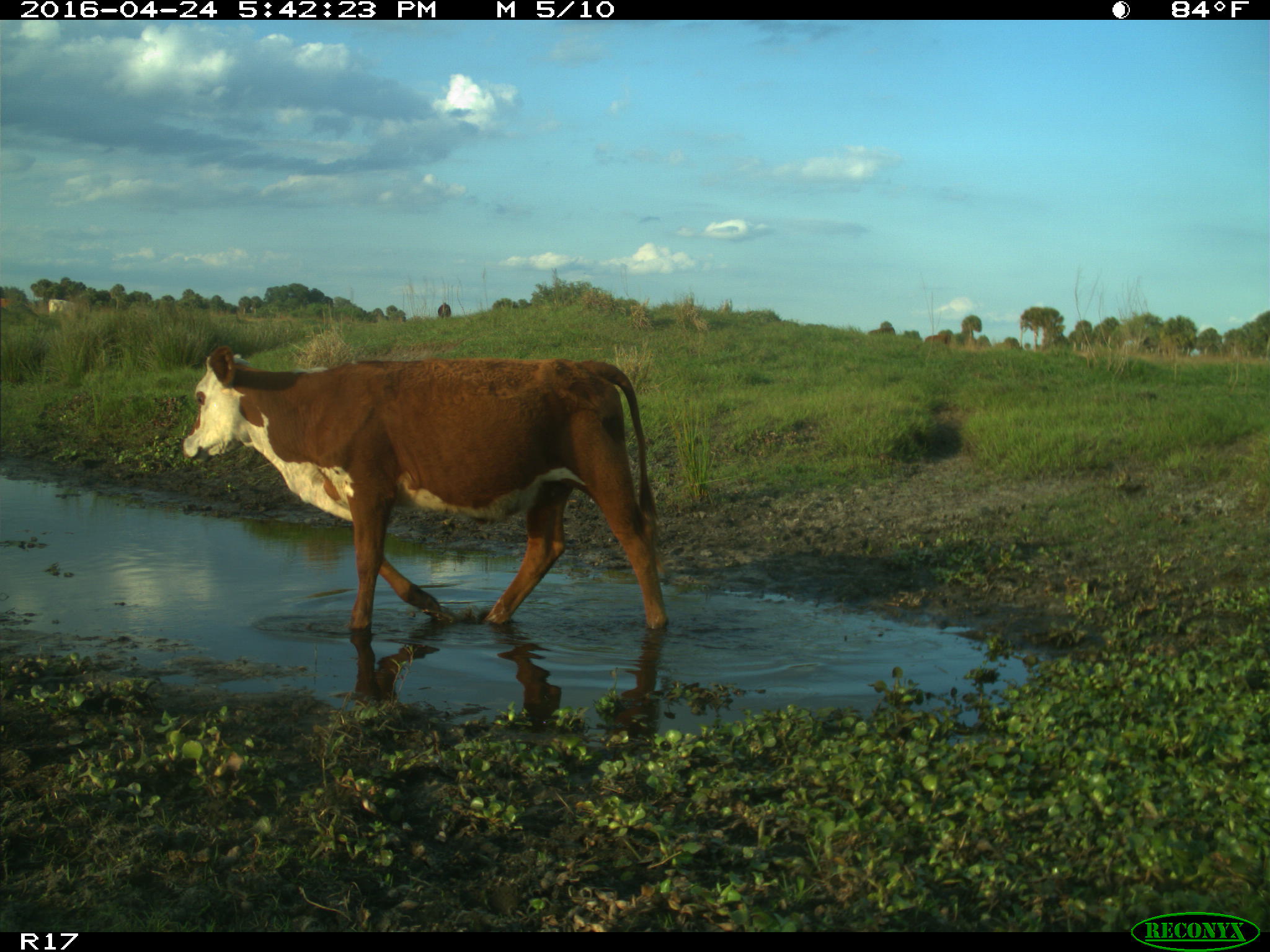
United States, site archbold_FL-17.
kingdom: Animalia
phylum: Chordata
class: Mammalia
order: Artiodactyla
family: Bovidae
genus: Bos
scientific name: Bos taurus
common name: domestic cow